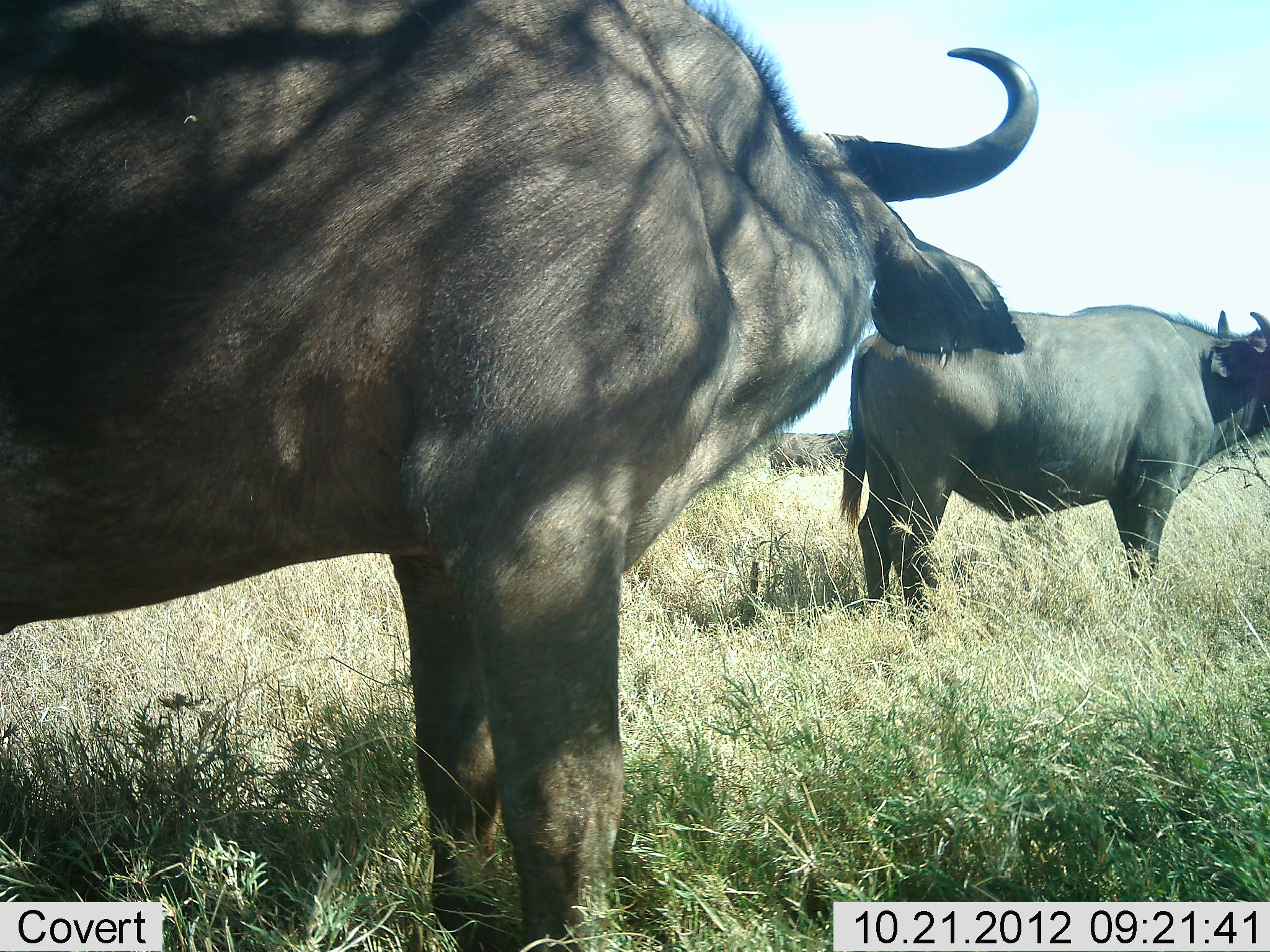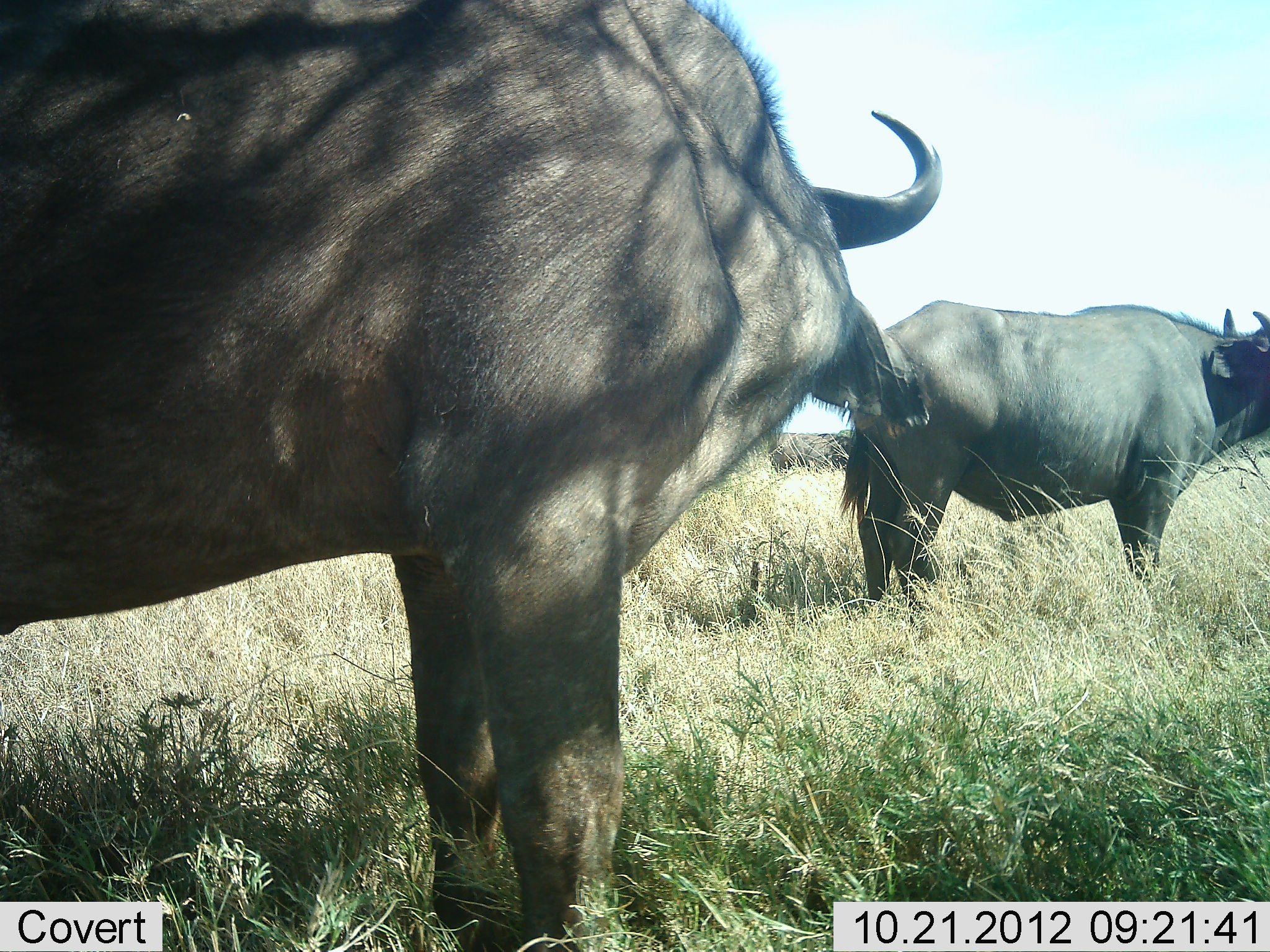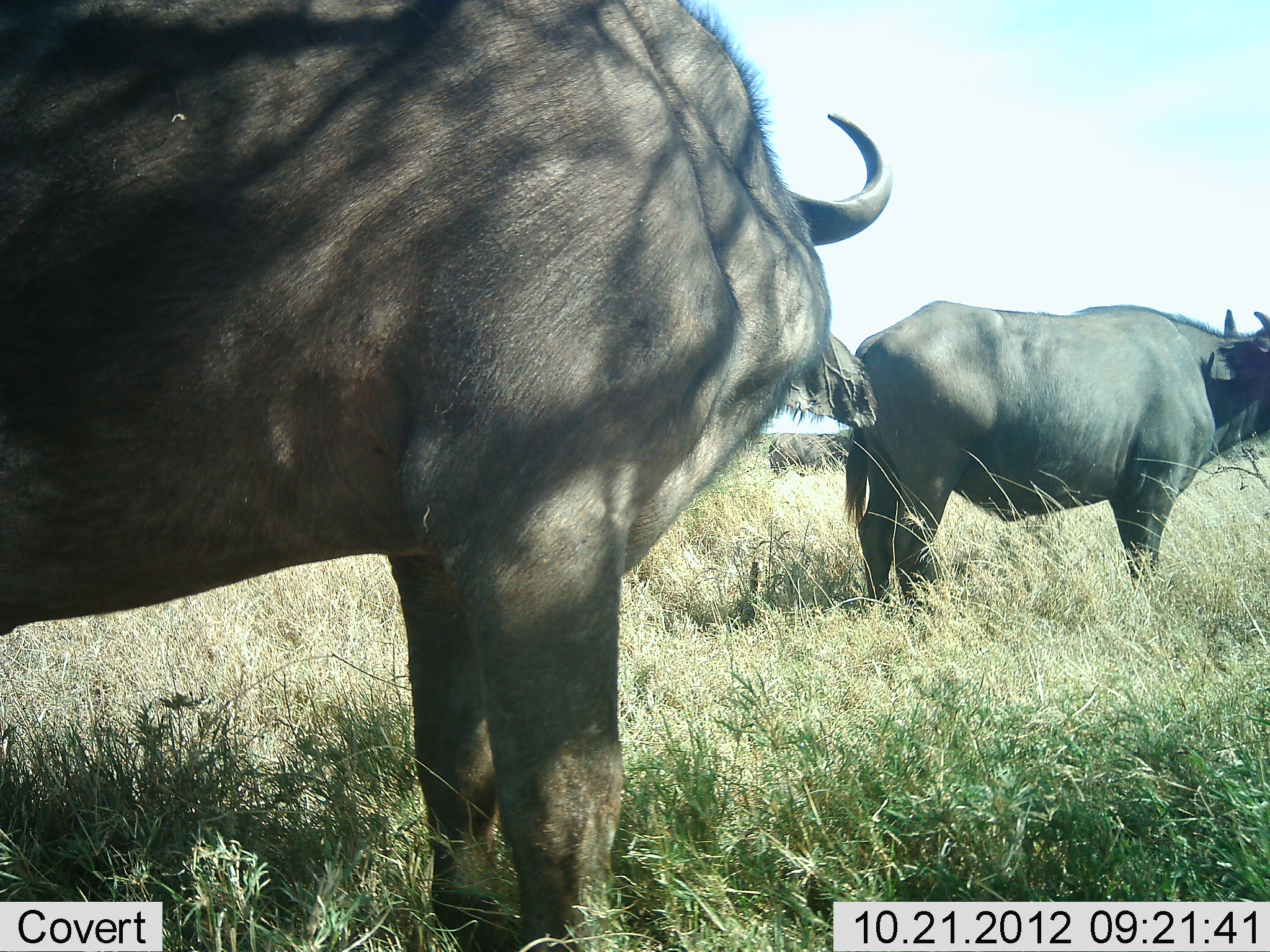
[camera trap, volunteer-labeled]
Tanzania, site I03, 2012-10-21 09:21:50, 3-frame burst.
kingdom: Animalia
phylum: Chordata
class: Mammalia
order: Artiodactyla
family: Bovidae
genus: Syncerus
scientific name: Syncerus caffer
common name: cape buffalo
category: buffalo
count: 3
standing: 100%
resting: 0%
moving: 0%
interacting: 0%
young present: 0%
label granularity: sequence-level